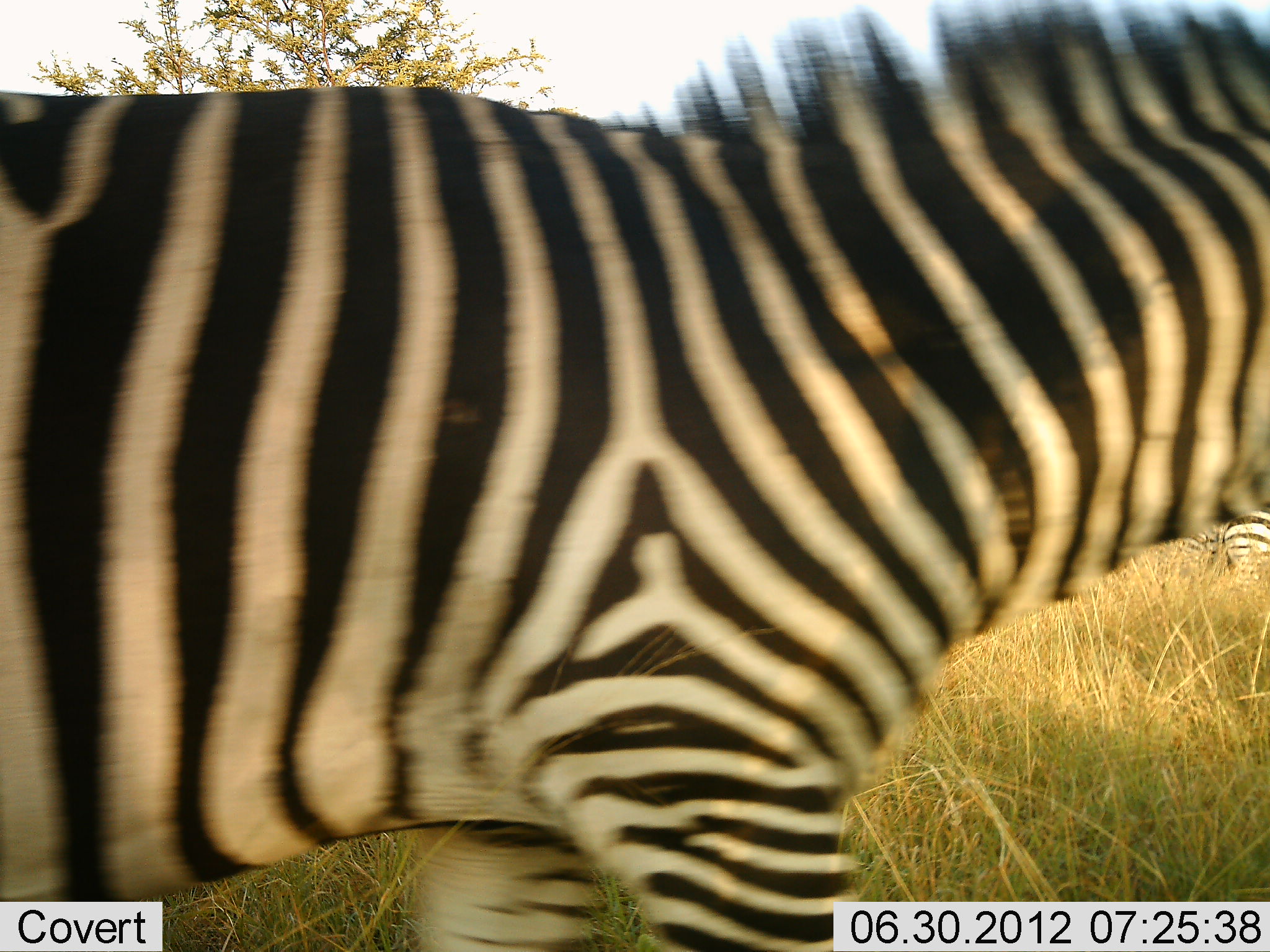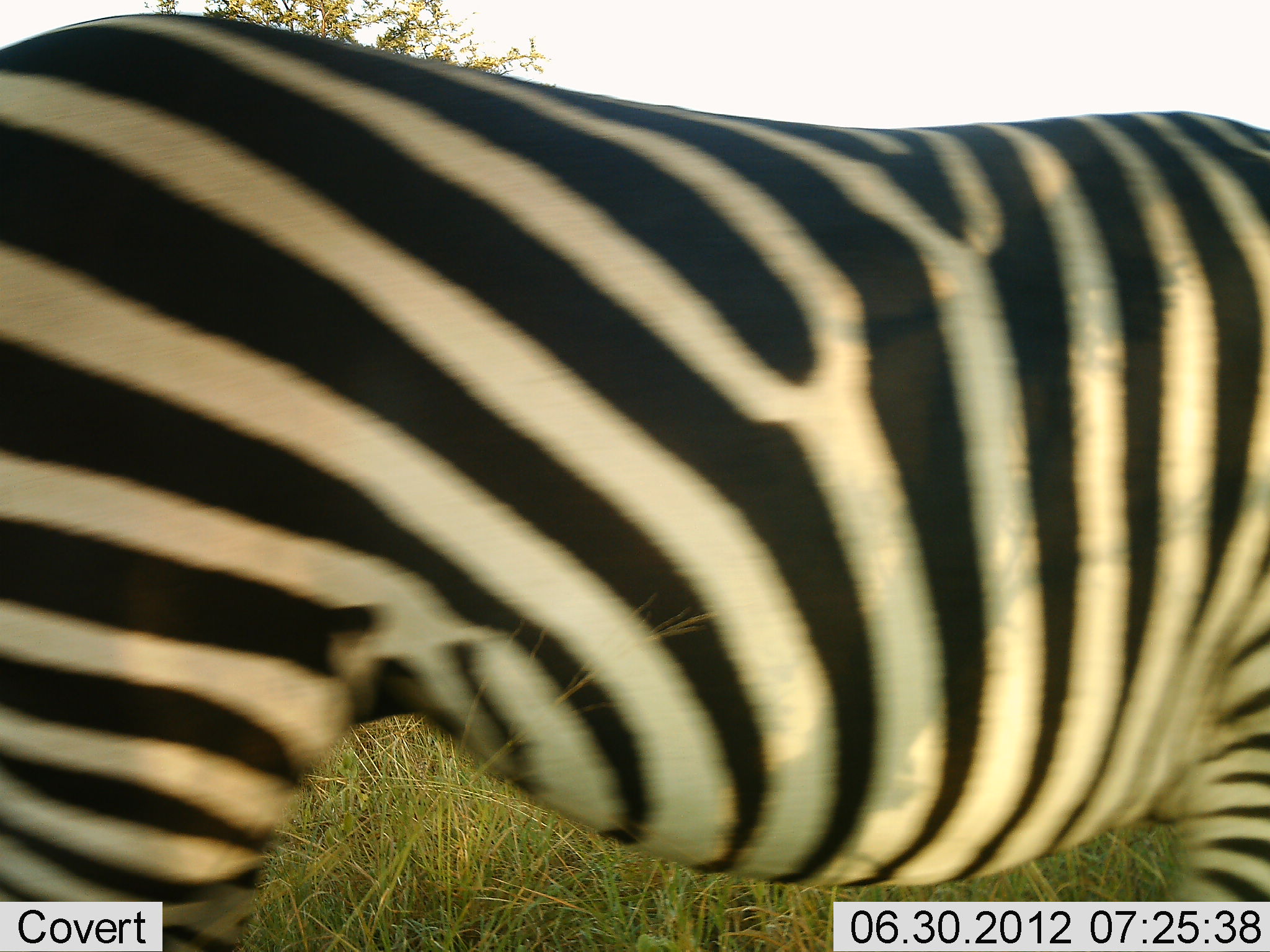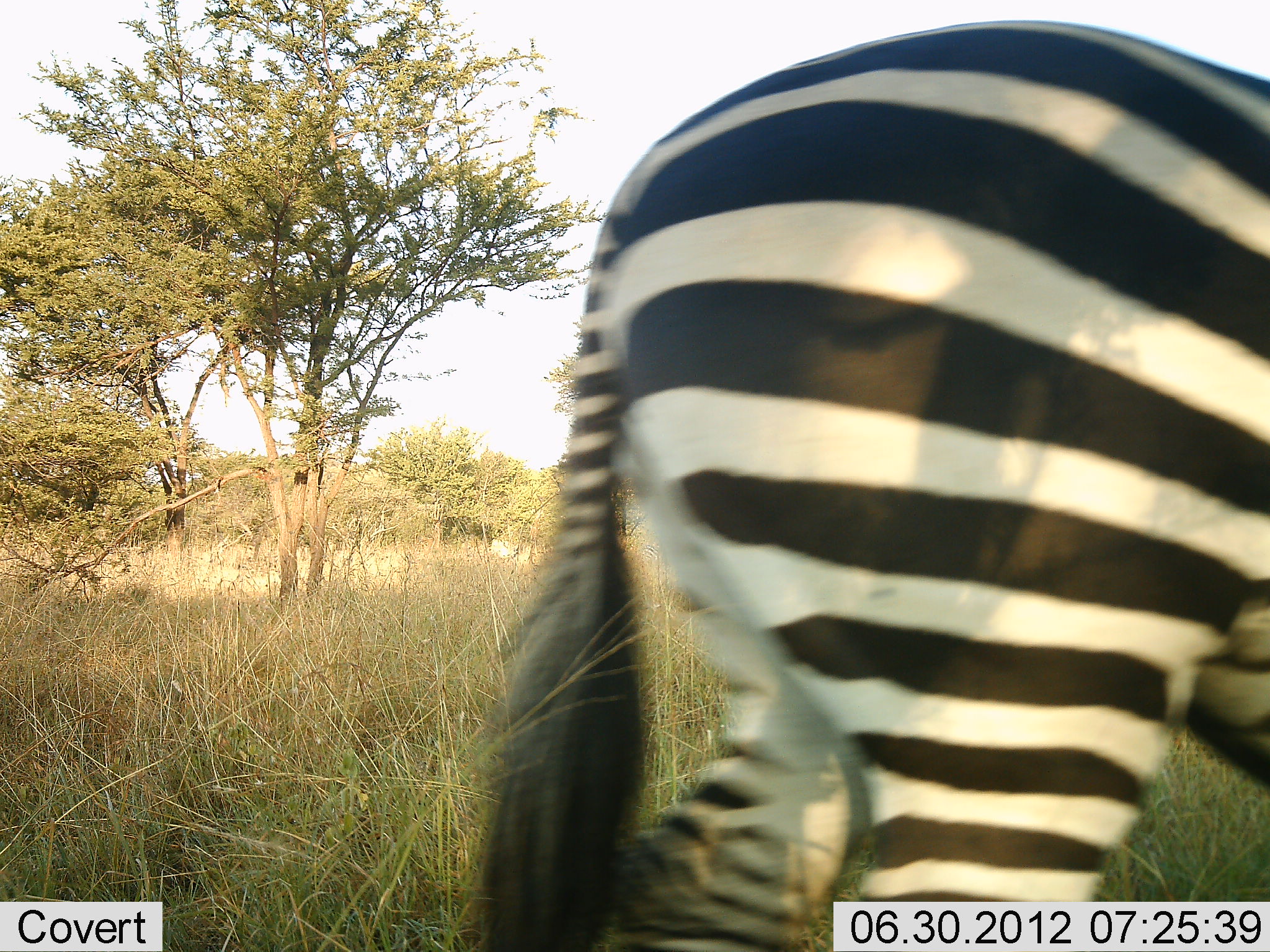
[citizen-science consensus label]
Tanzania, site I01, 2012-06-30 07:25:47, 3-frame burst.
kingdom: Animalia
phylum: Chordata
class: Mammalia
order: Perissodactyla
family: Equidae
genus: Equus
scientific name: Equus quagga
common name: plains zebra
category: zebra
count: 1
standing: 30%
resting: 0%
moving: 70%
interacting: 0%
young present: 0%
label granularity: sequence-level